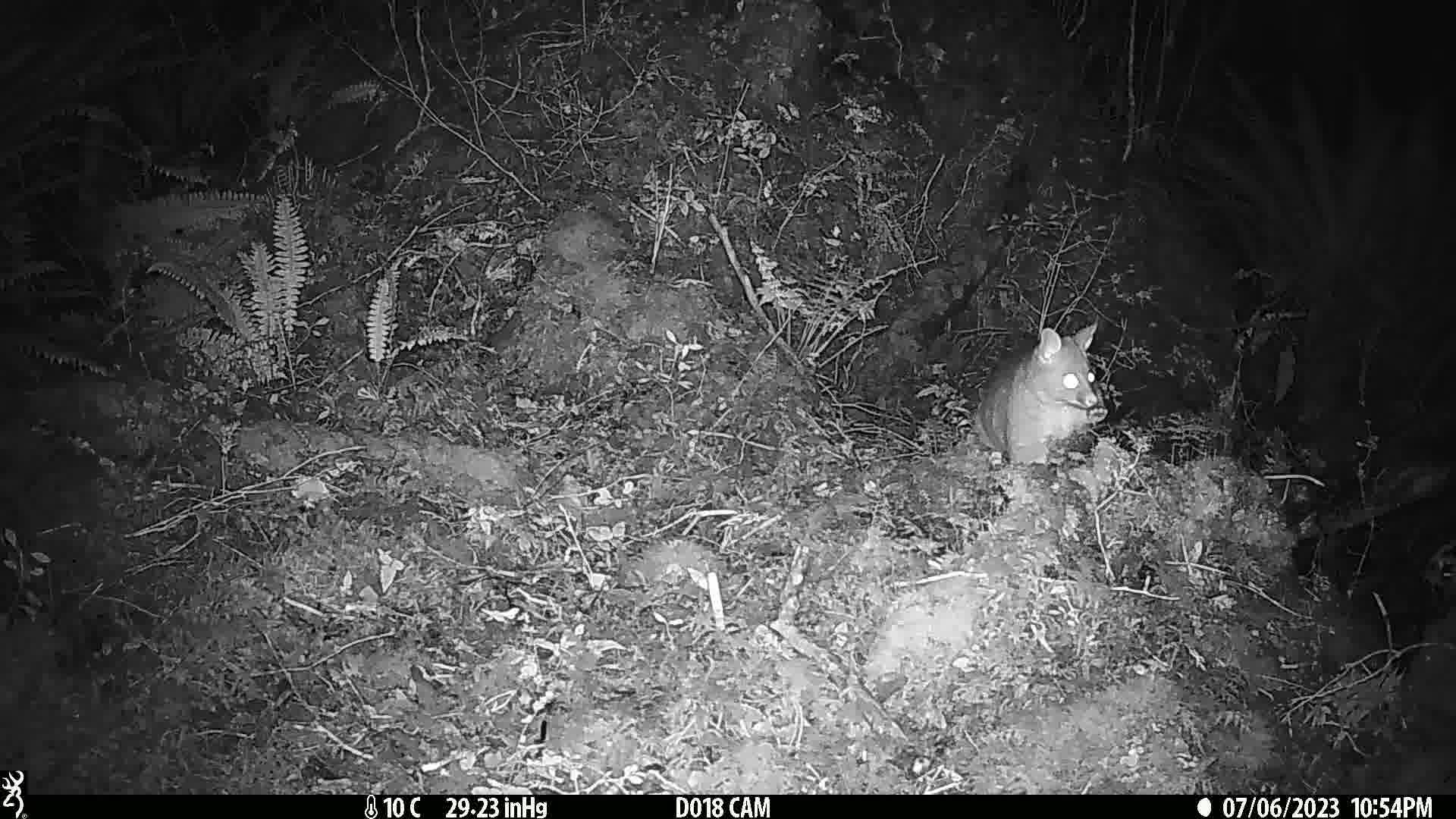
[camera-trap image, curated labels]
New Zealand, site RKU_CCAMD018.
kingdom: Animalia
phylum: Chordata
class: Mammalia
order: Diprotodontia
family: Phalangeridae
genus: Trichosurus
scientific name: Trichosurus vulpecula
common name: common brushtail possum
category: possum